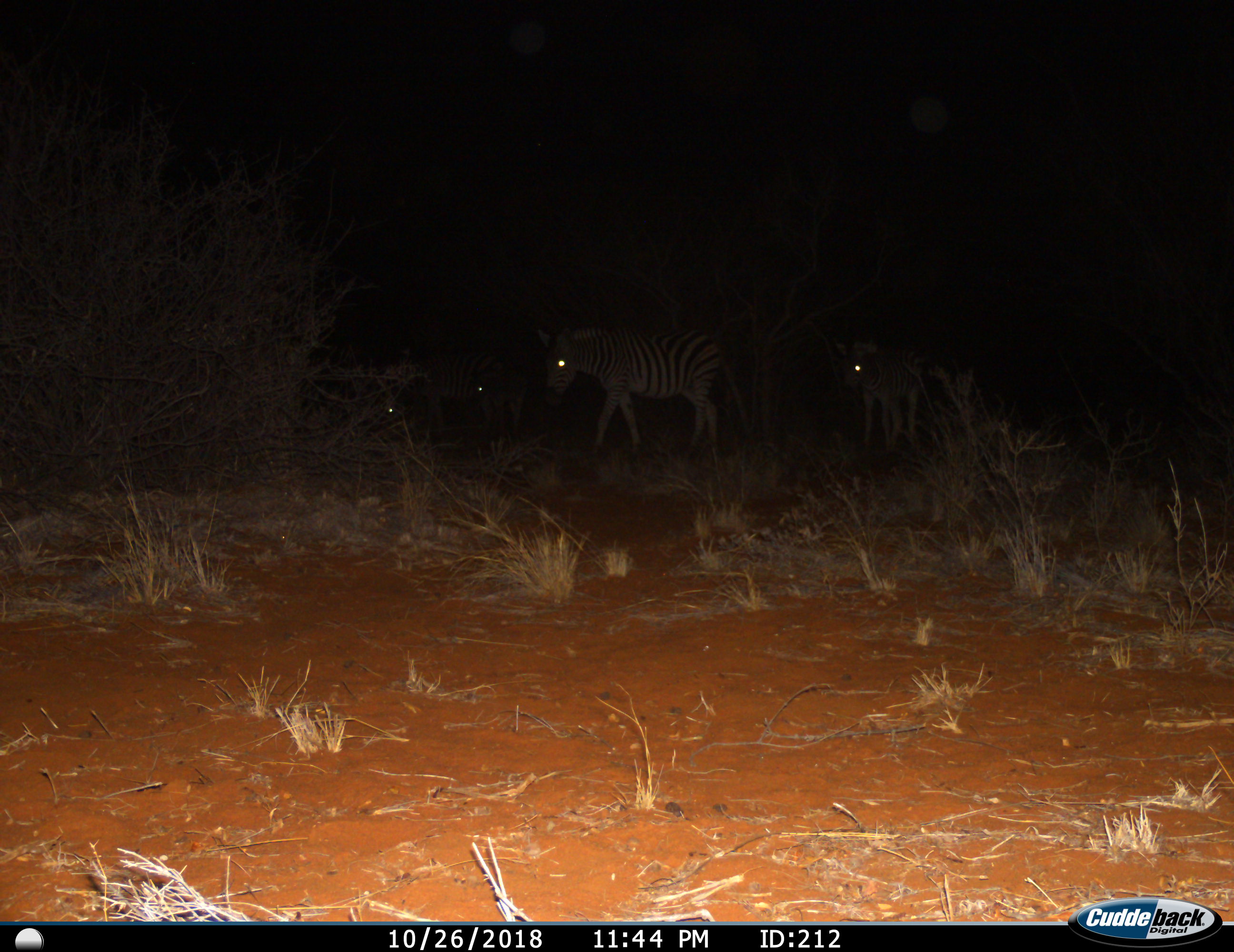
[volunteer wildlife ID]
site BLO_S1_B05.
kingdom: Animalia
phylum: Chordata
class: Mammalia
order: Perissodactyla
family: Equidae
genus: Equus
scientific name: Equus quagga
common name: plains zebra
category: zebraplains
Zebraplains (plains zebra) (Equus quagga), count 4. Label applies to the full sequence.